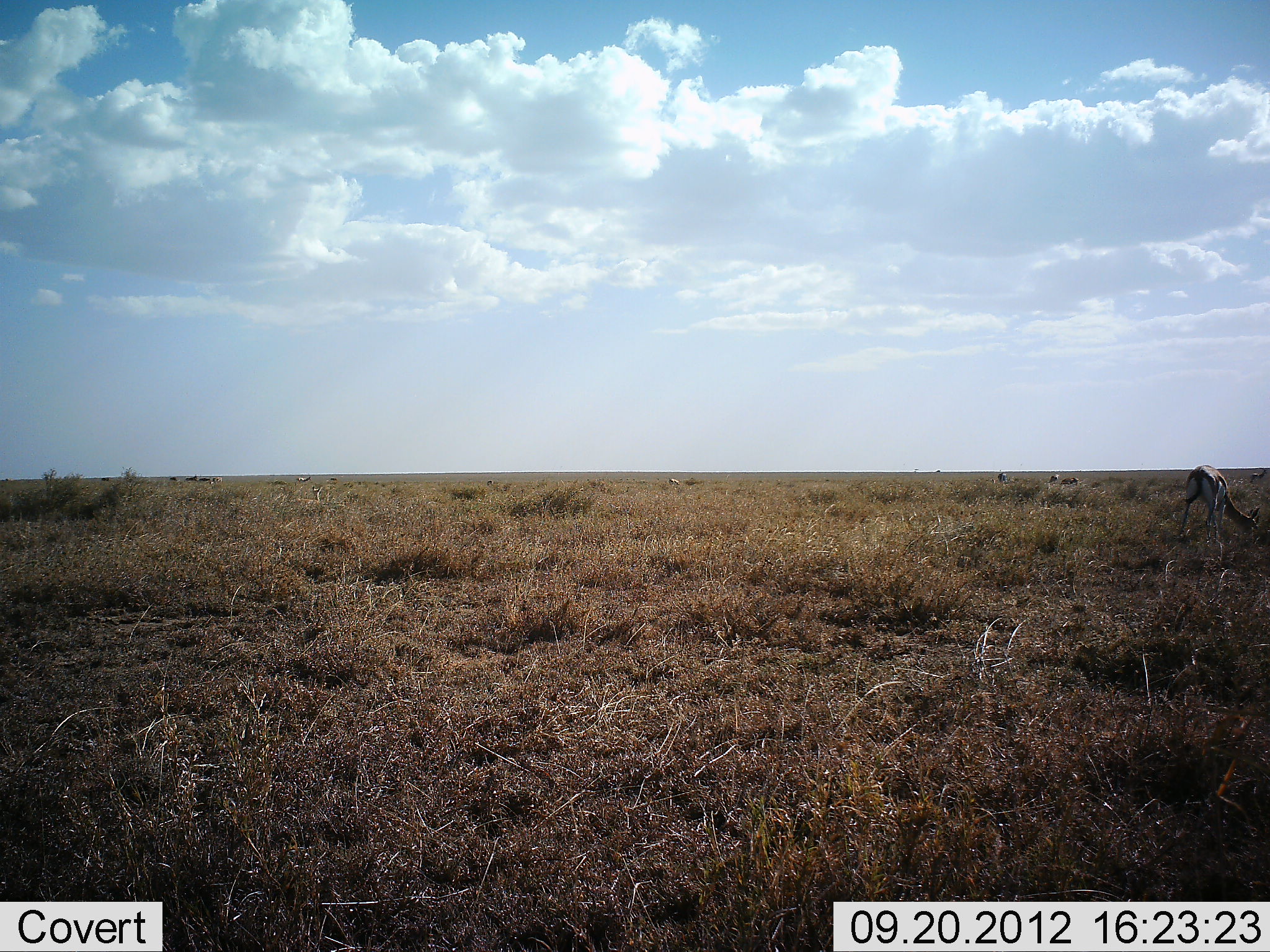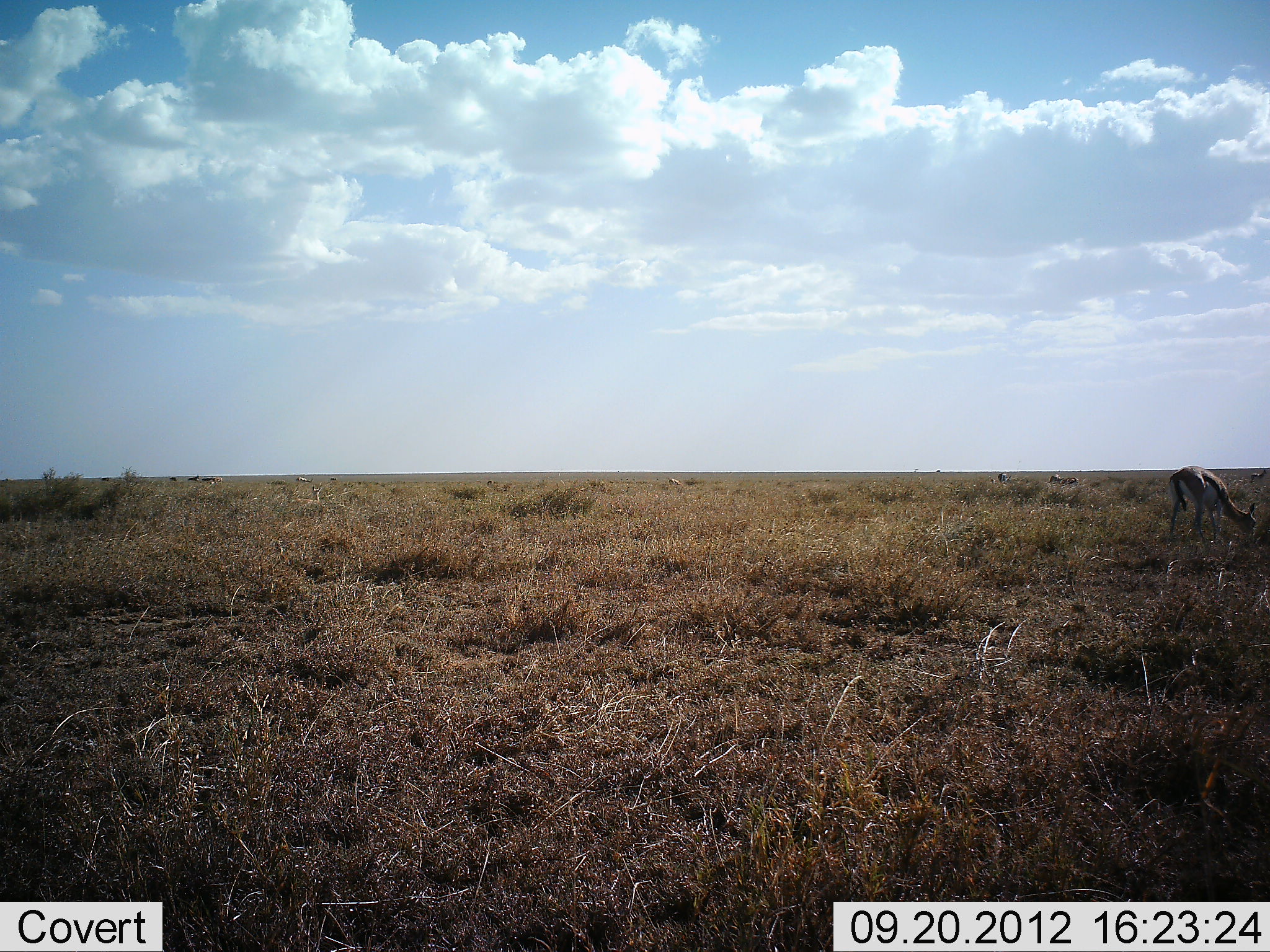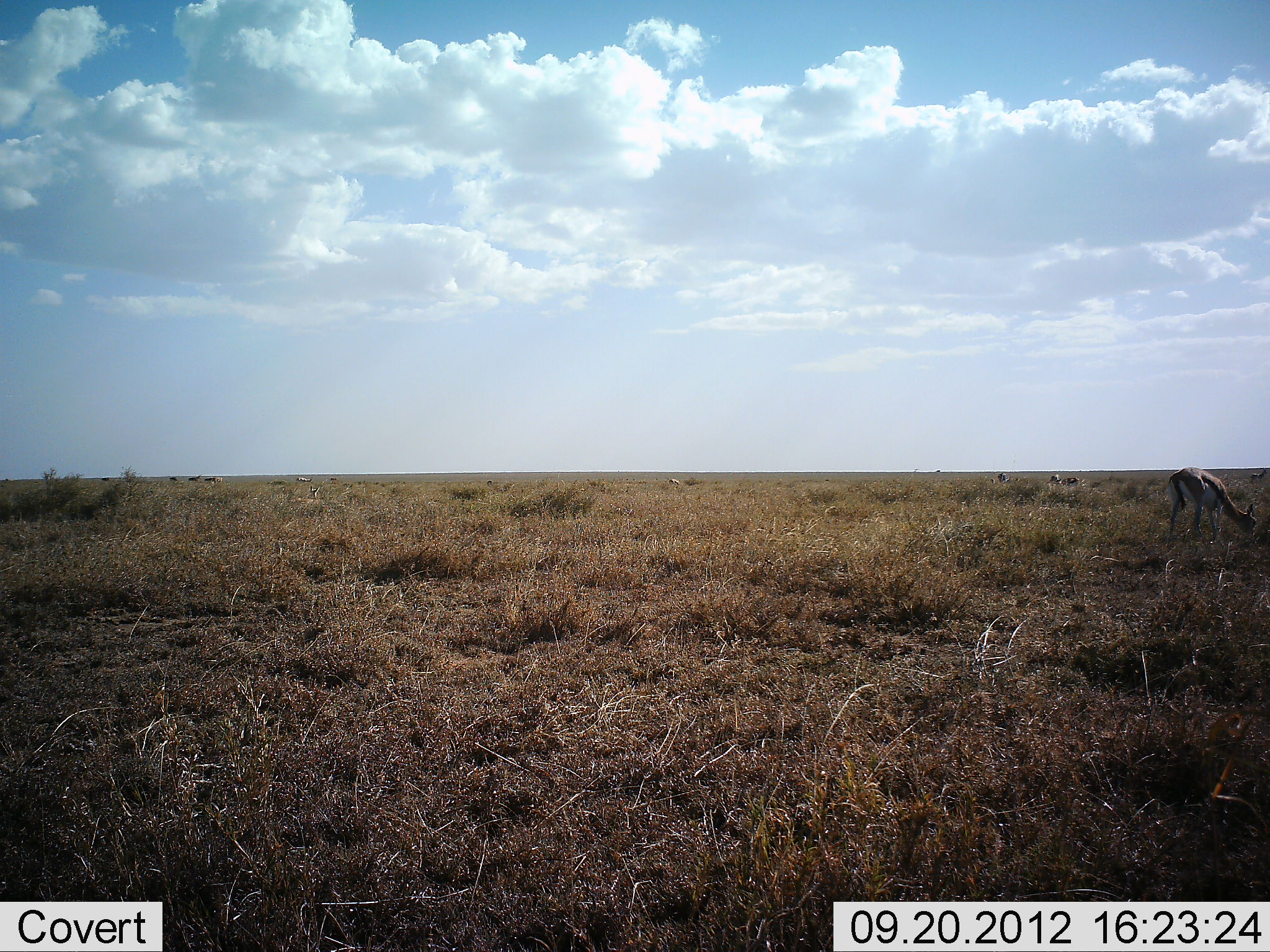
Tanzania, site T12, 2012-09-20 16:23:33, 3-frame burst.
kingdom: Animalia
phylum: Chordata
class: Mammalia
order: Artiodactyla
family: Bovidae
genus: Eudorcas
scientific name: Eudorcas thomsonii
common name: thomson's gazelle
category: gazellethomsons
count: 6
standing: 50%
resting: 0%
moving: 0%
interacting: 0%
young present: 0%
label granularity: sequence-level